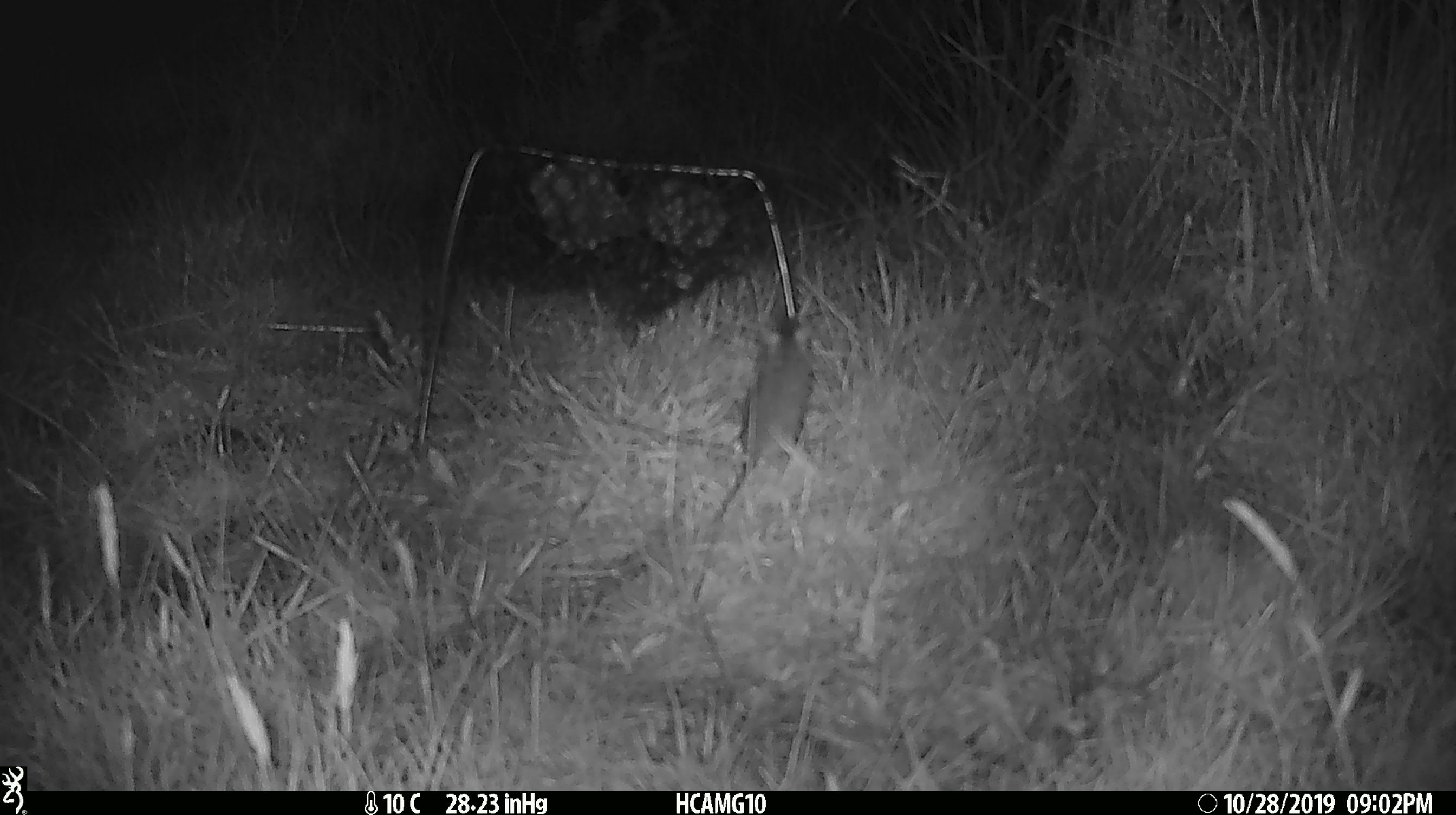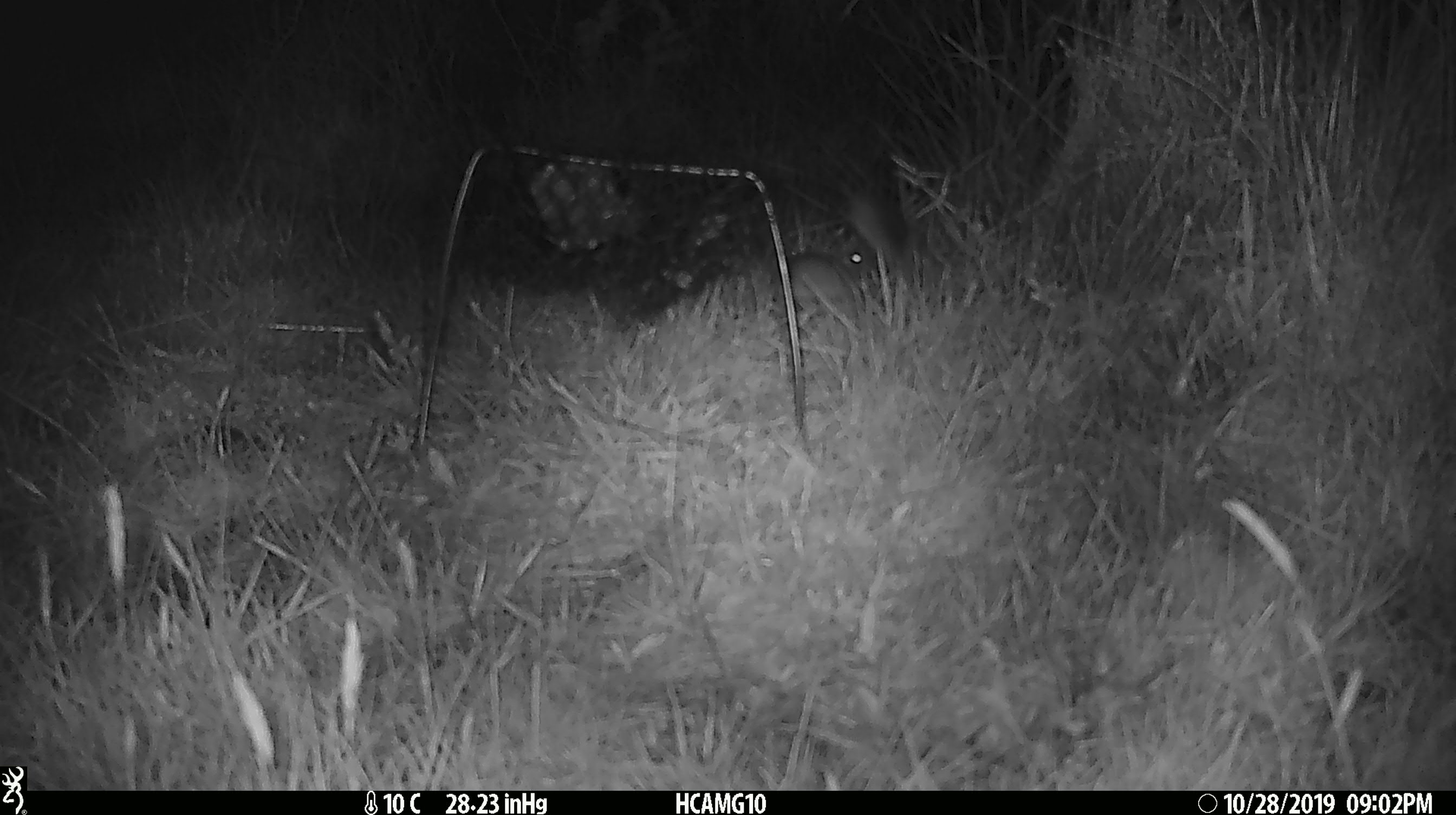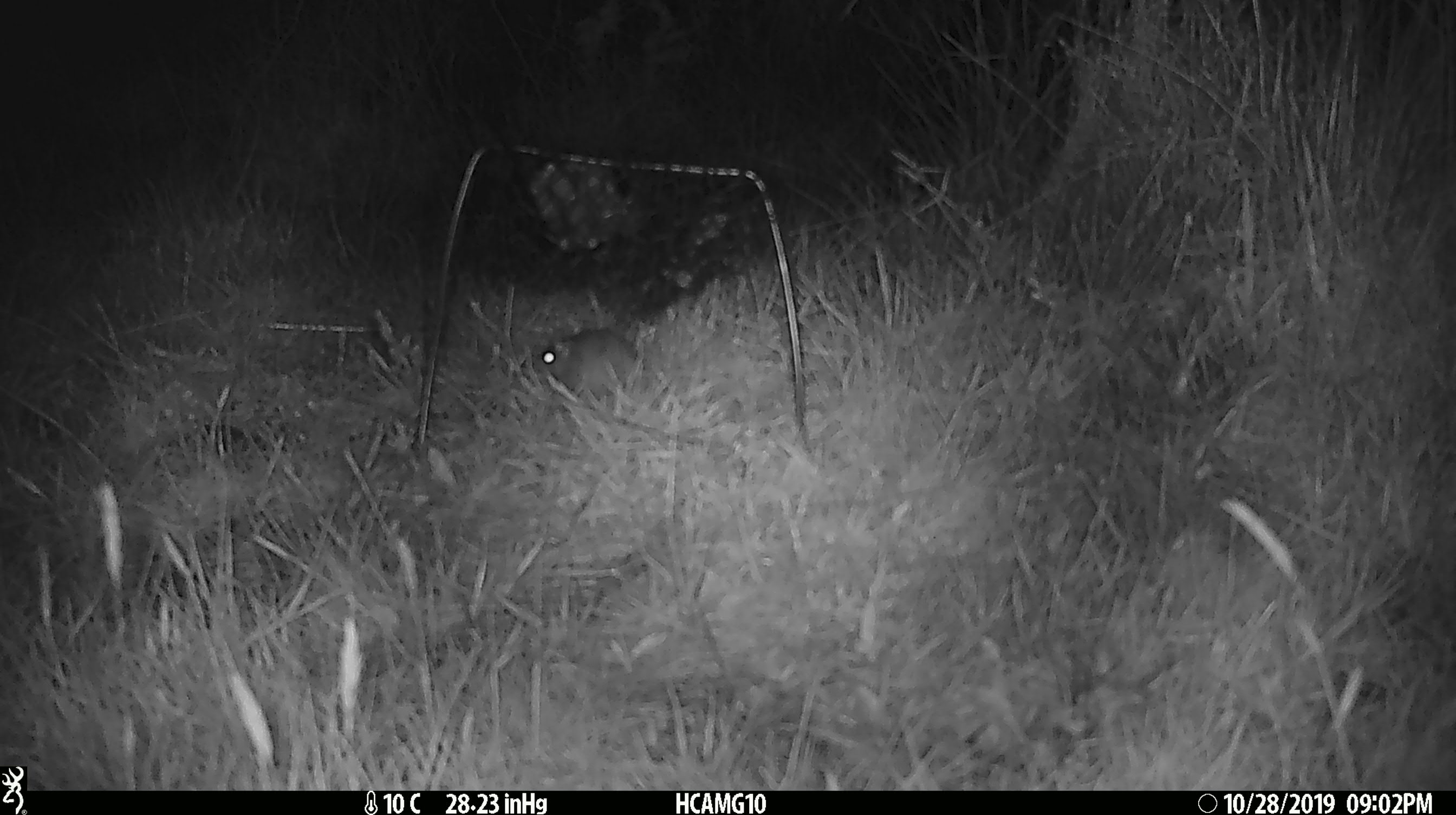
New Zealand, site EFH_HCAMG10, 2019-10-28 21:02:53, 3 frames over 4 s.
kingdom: Animalia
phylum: Chordata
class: Mammalia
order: Rodentia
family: Muridae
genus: Mus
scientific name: Mus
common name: mouse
Mouse (Mus).